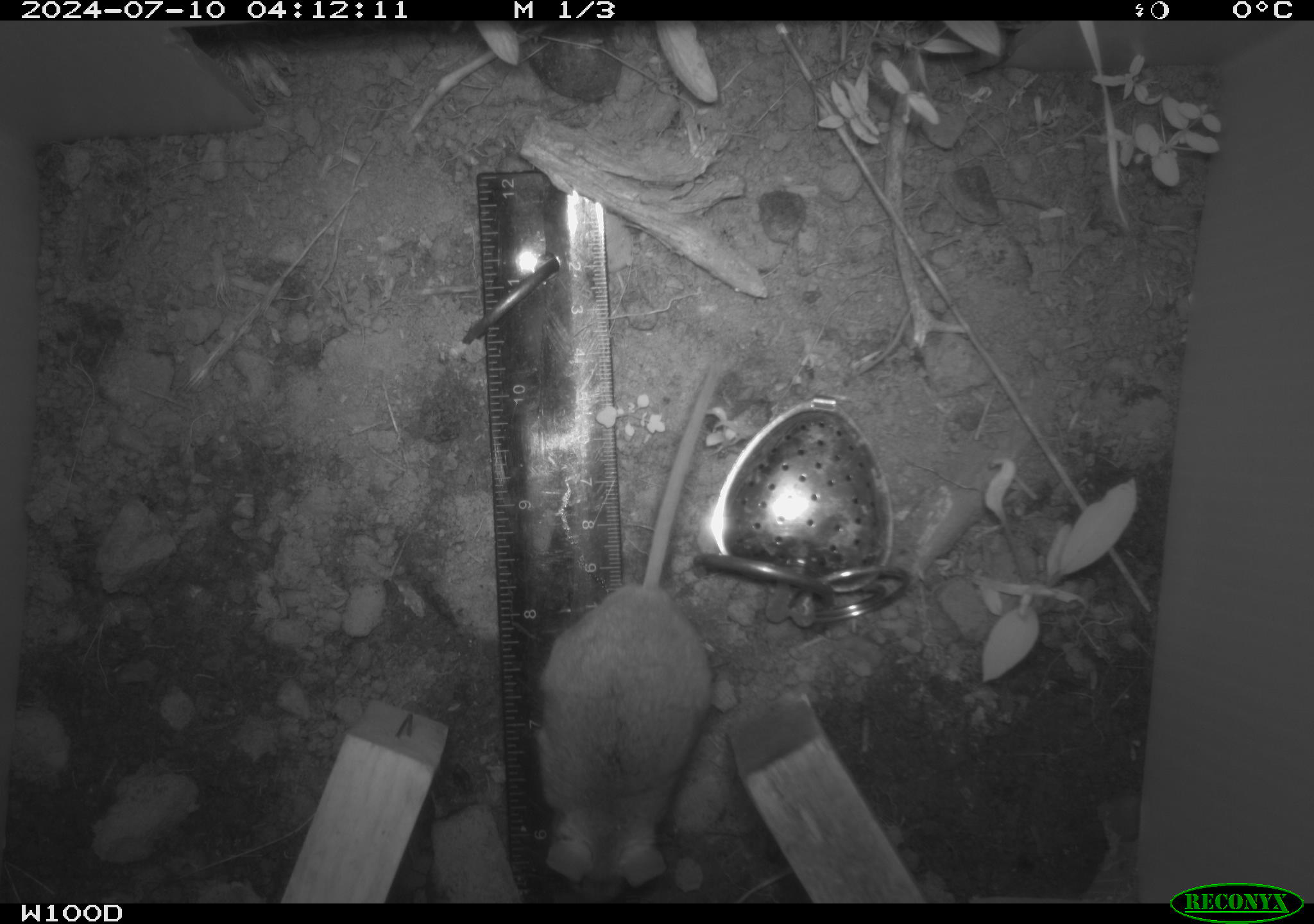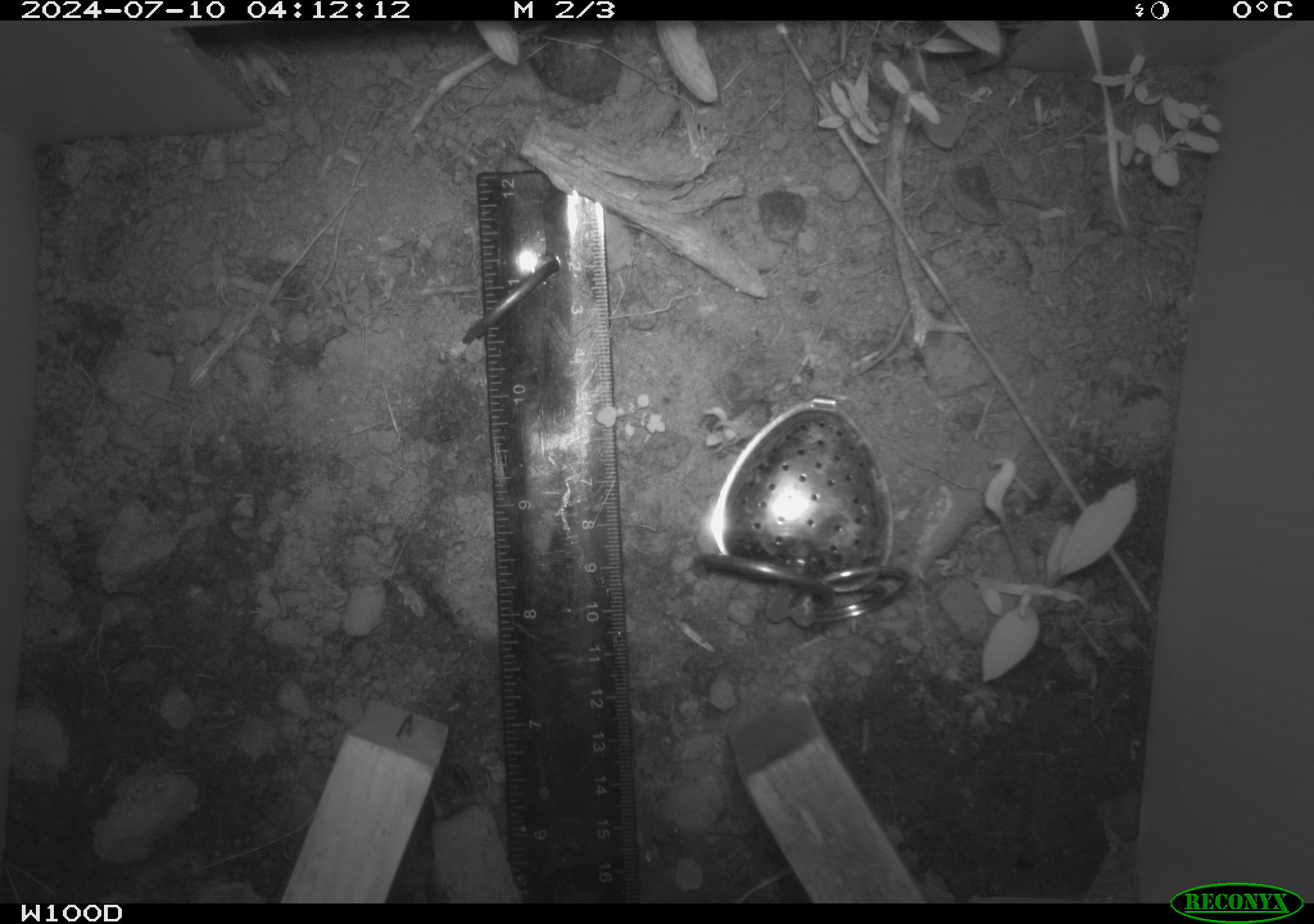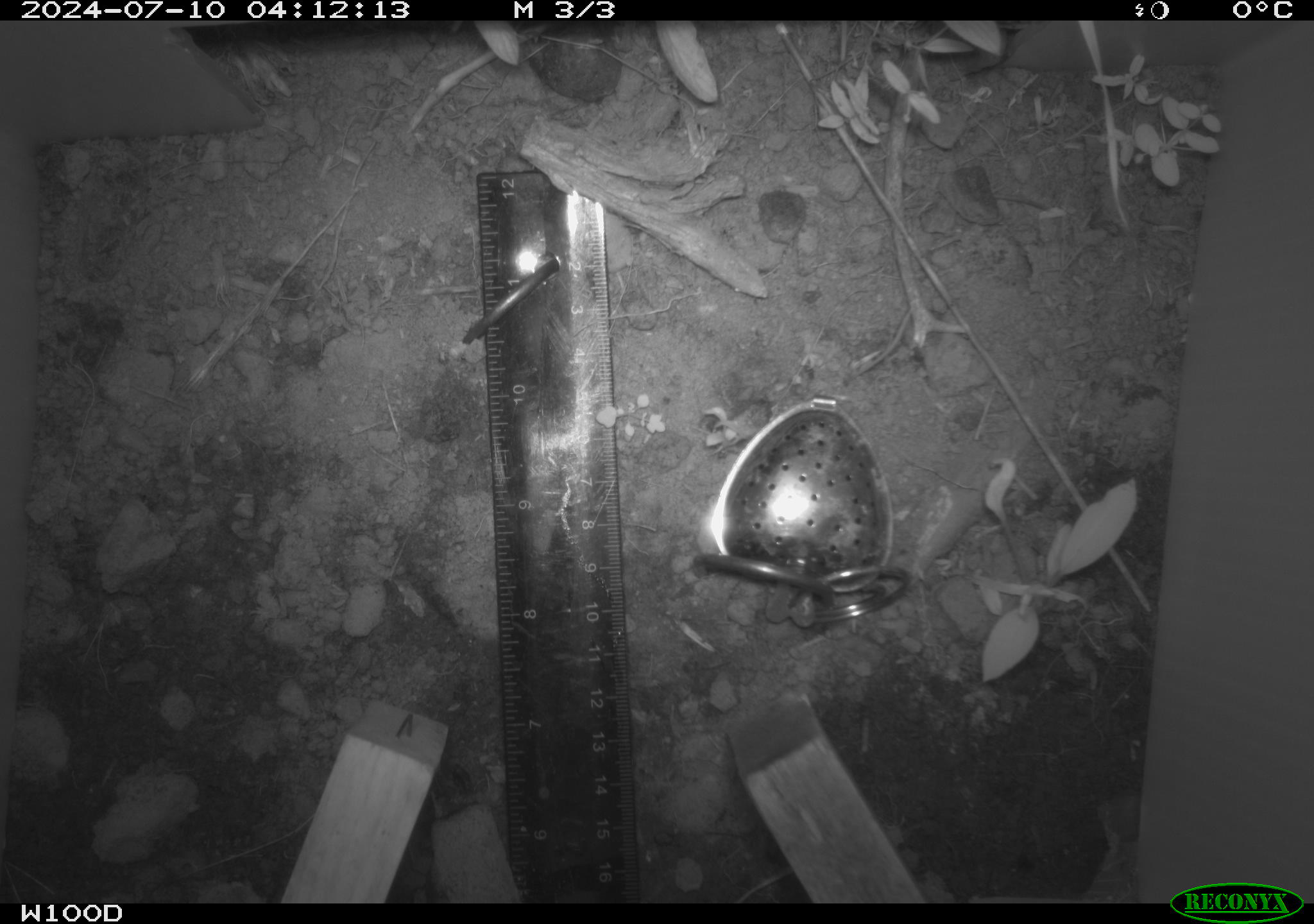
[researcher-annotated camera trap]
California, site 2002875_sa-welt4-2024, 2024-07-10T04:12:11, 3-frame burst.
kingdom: Animalia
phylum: Chordata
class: Mammalia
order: Rodentia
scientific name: Rodentia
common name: mouse species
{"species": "mouse species (Rodentia)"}